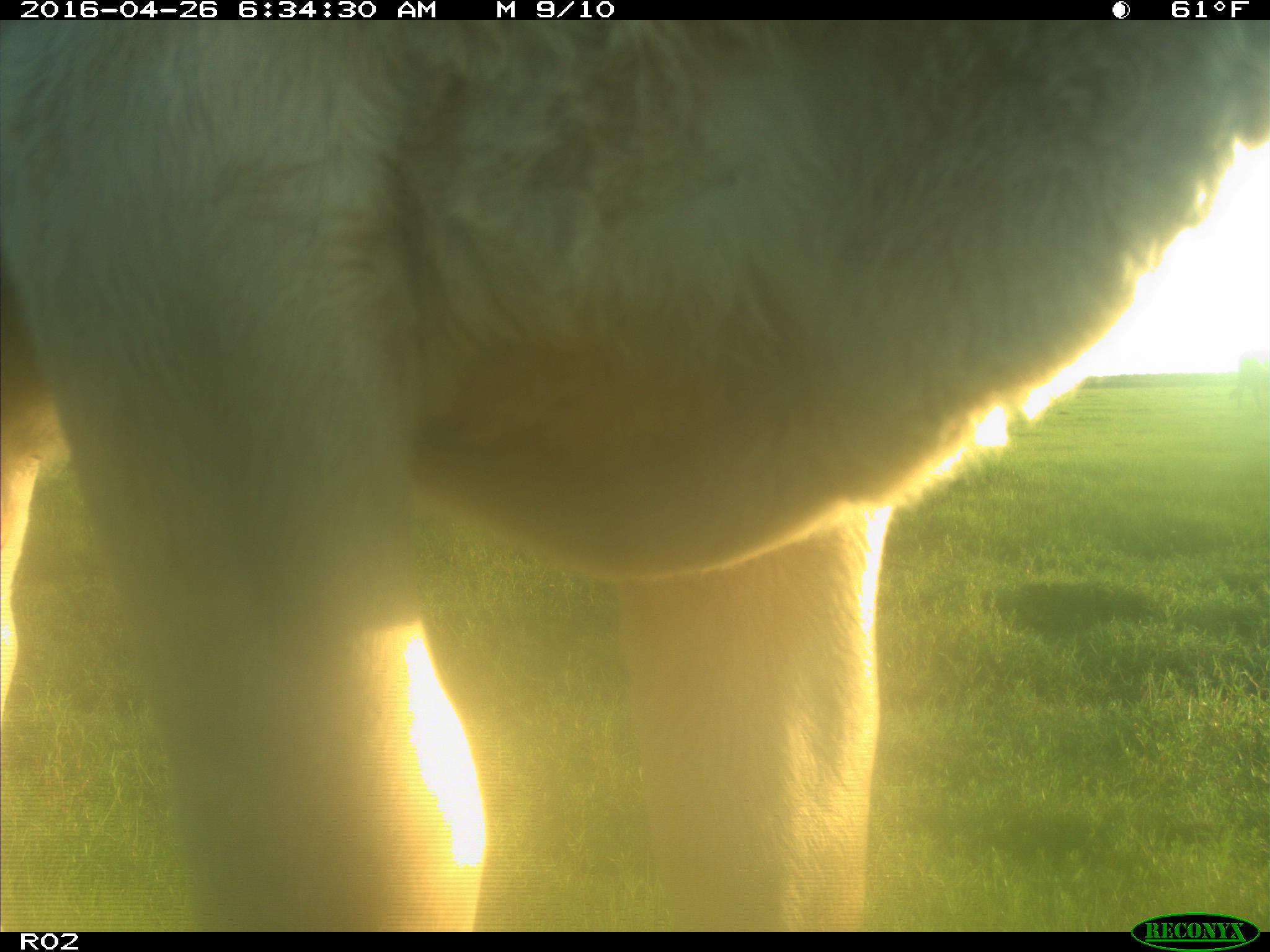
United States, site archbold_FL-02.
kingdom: Animalia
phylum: Chordata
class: Mammalia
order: Artiodactyla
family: Bovidae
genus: Bos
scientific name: Bos taurus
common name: domestic cow